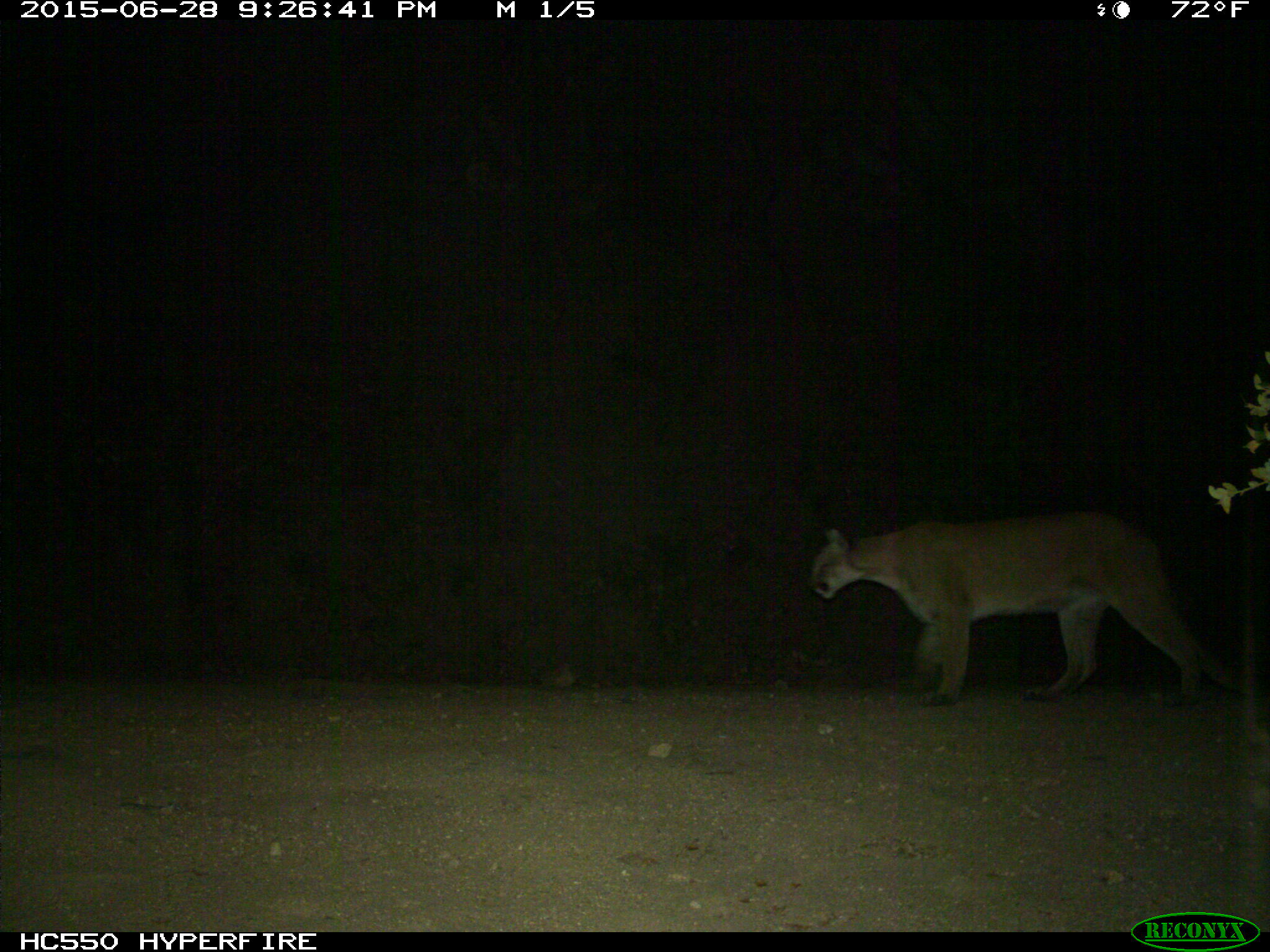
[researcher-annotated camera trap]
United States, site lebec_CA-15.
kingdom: Animalia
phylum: Chordata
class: Mammalia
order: Carnivora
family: Felidae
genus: Puma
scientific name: Puma concolor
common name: mountain lion